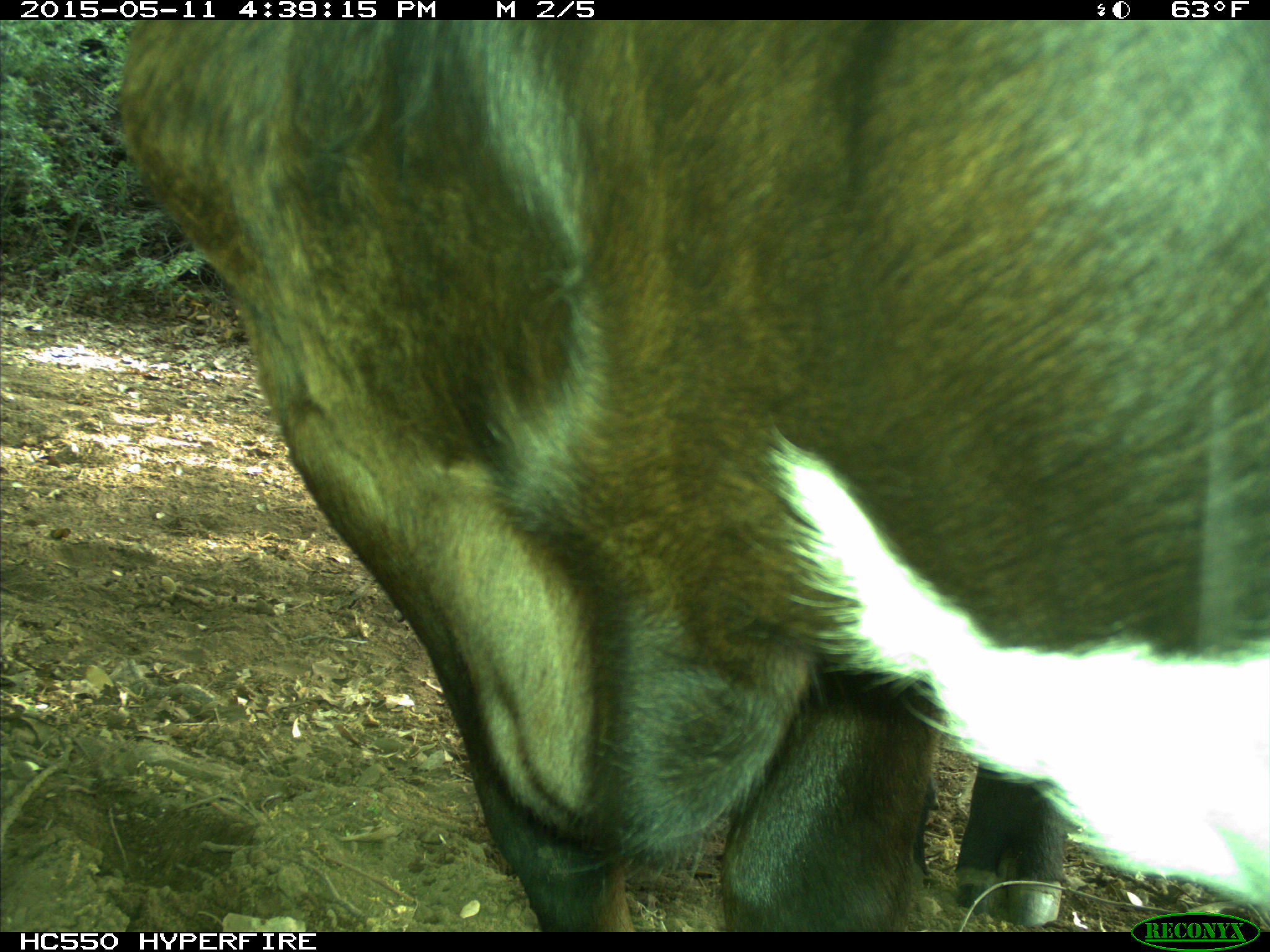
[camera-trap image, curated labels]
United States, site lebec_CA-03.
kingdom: Animalia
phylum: Chordata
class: Mammalia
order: Artiodactyla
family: Bovidae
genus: Bos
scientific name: Bos taurus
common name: domestic cow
Bos taurus (domestic cow).